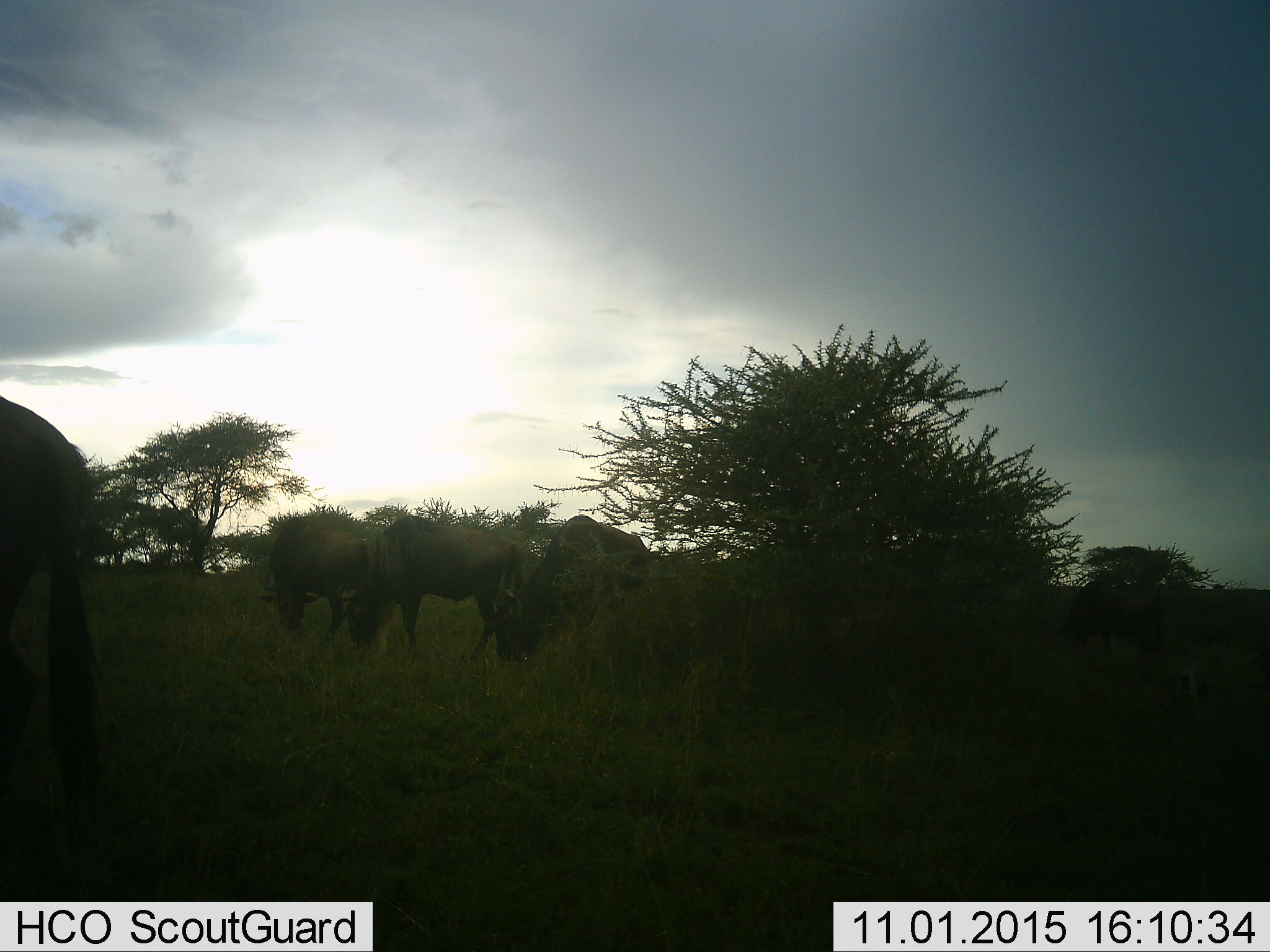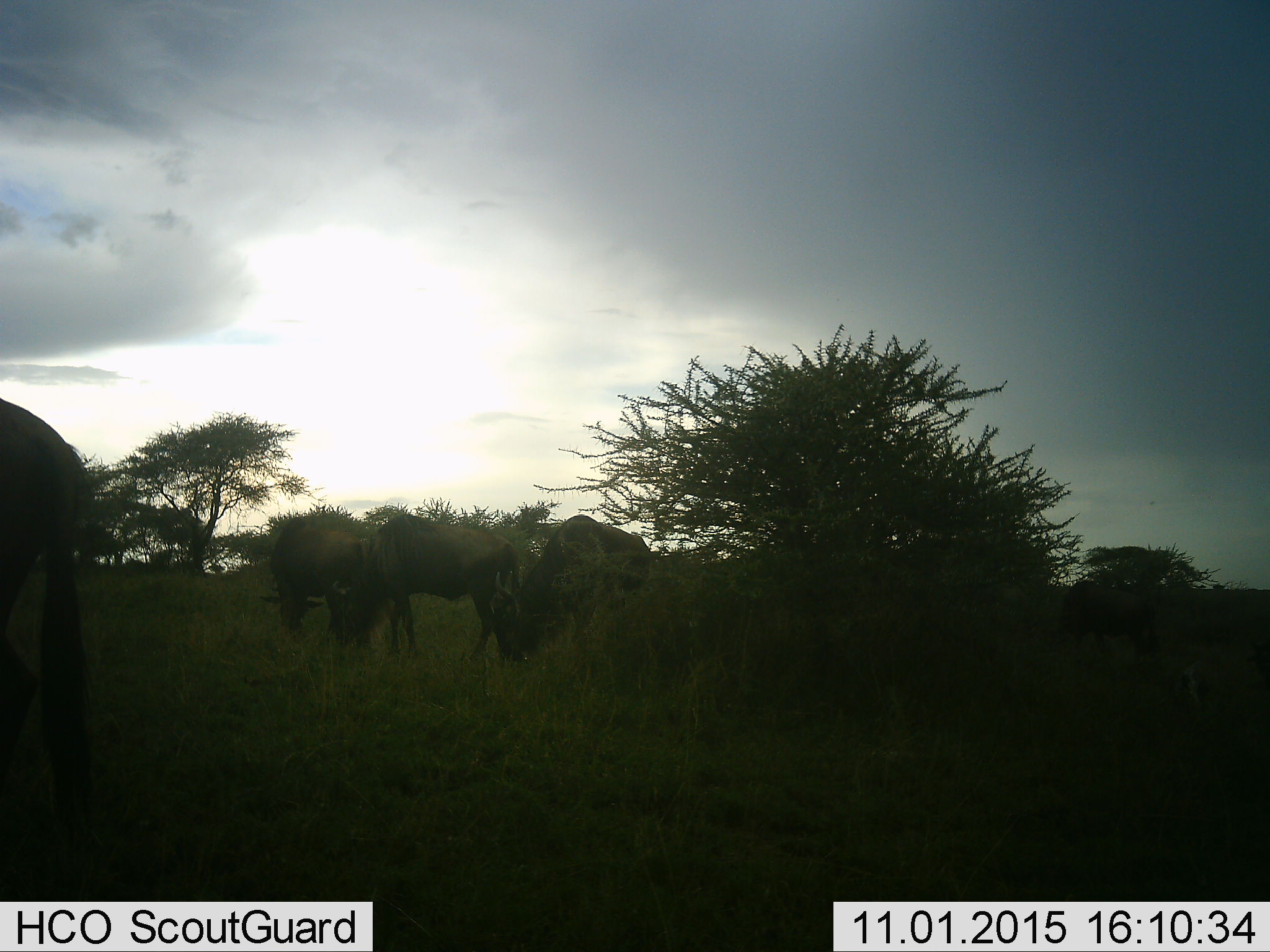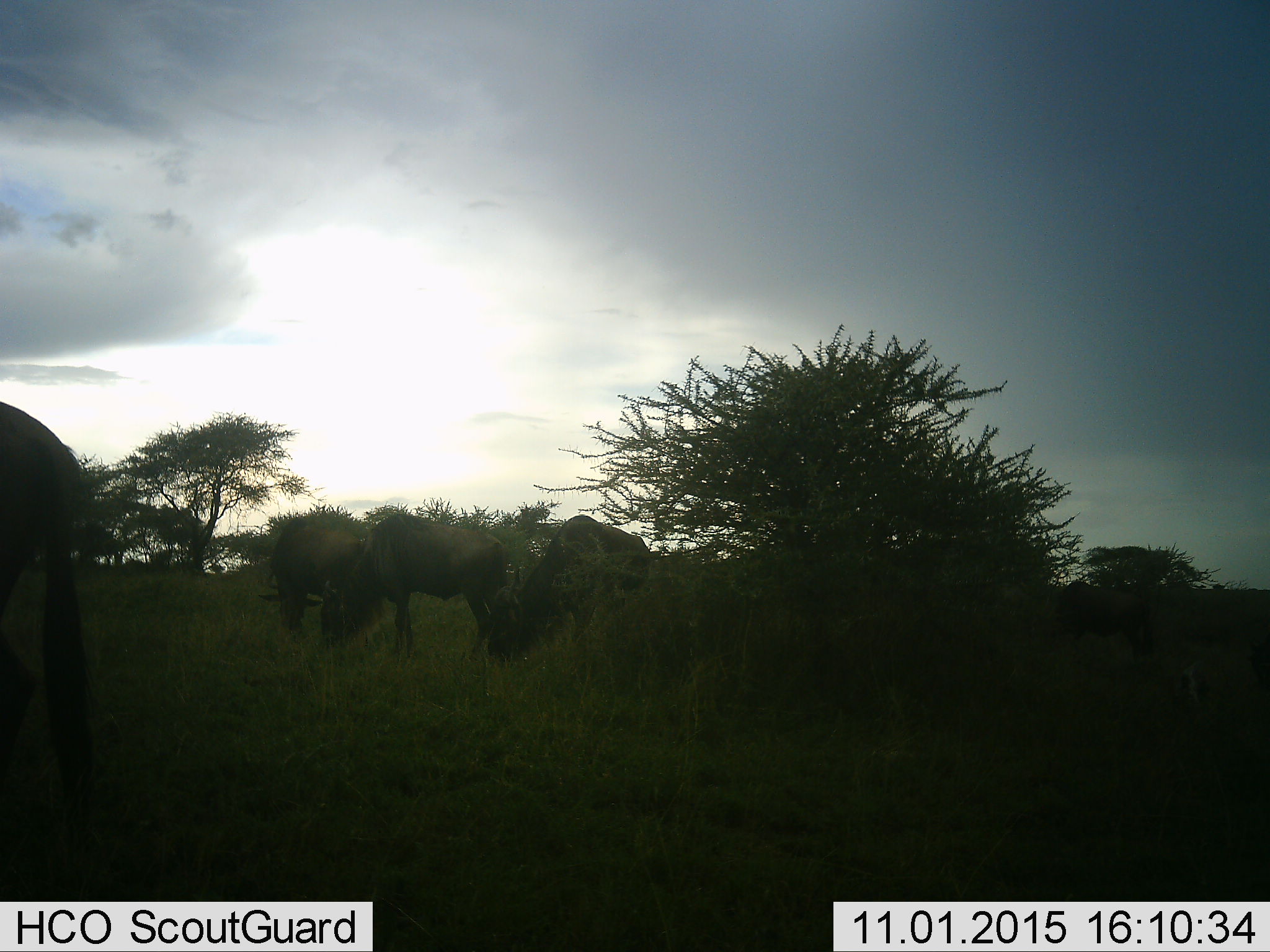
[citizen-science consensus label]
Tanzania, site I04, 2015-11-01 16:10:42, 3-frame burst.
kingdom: Animalia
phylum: Chordata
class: Mammalia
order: Artiodactyla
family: Bovidae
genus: Connochaetes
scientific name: Connochaetes taurinus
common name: blue wildebeest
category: wildebeest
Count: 5.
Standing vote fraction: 22%.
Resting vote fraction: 0%.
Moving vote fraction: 33%.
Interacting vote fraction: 0%.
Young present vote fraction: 0%.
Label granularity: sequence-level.